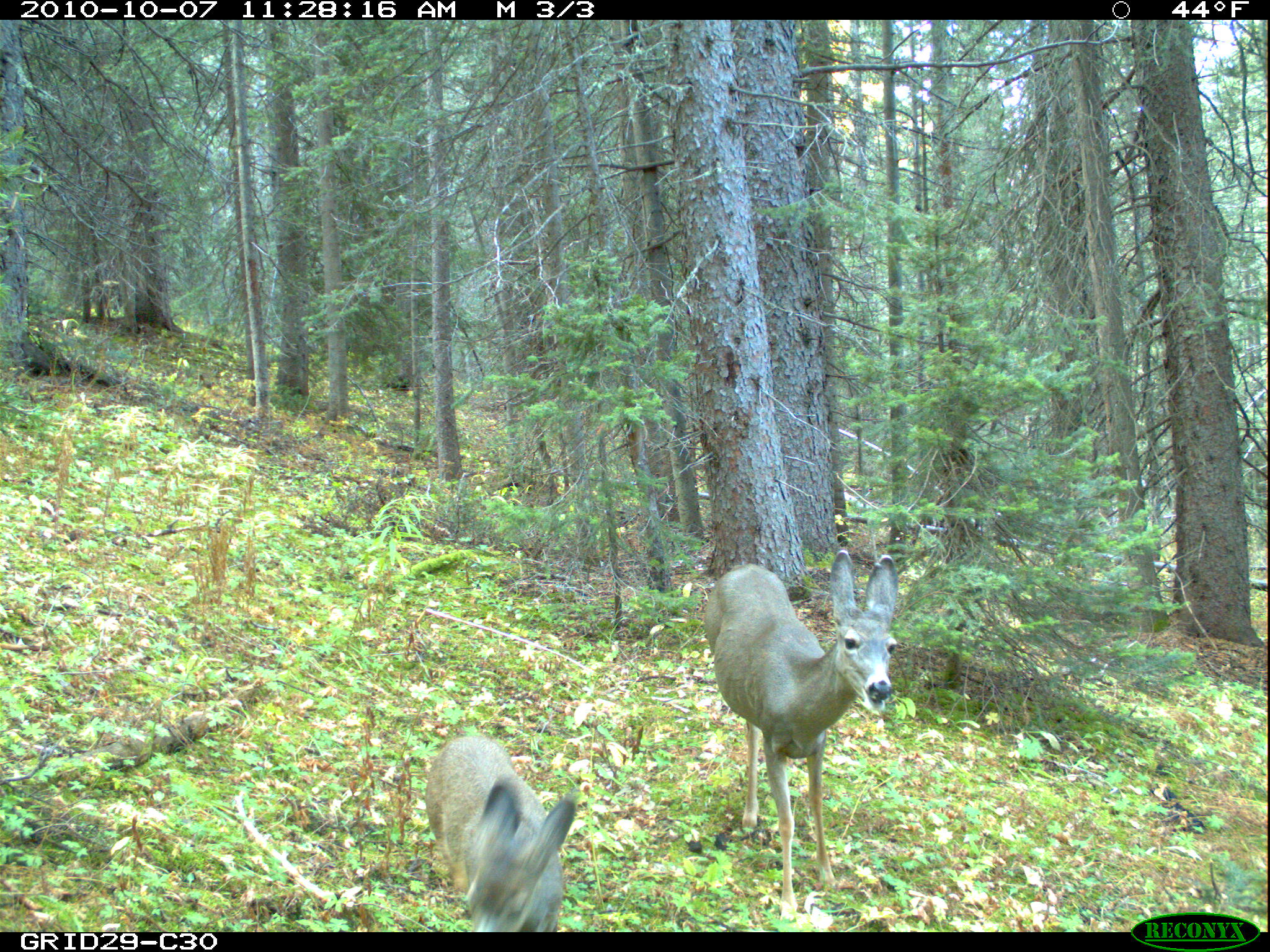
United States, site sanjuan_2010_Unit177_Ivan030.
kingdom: Animalia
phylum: Chordata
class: Mammalia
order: Artiodactyla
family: Cervidae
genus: Odocoileus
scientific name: Odocoileus hemionus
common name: mule deer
Odocoileus hemionus (mule deer).